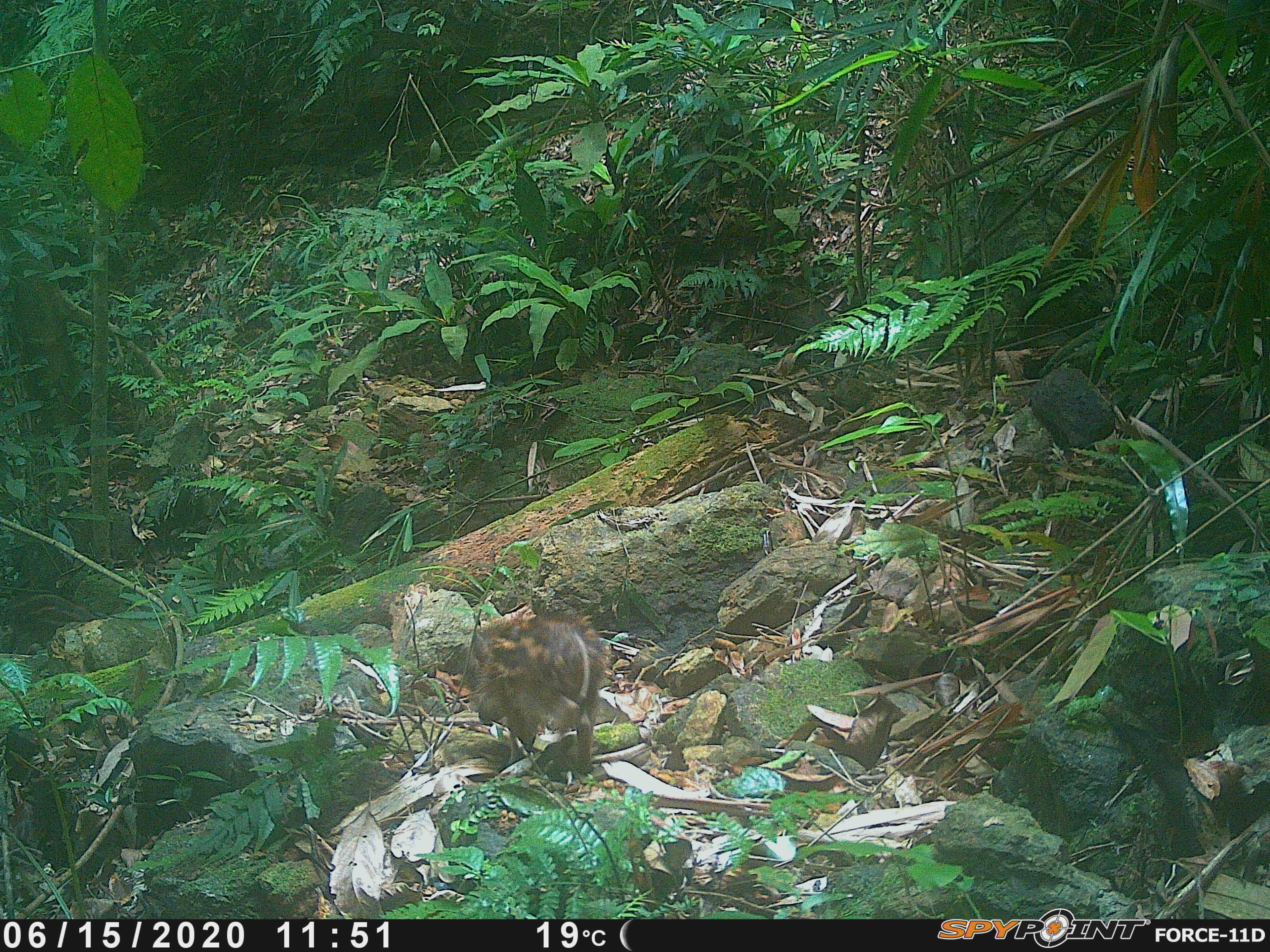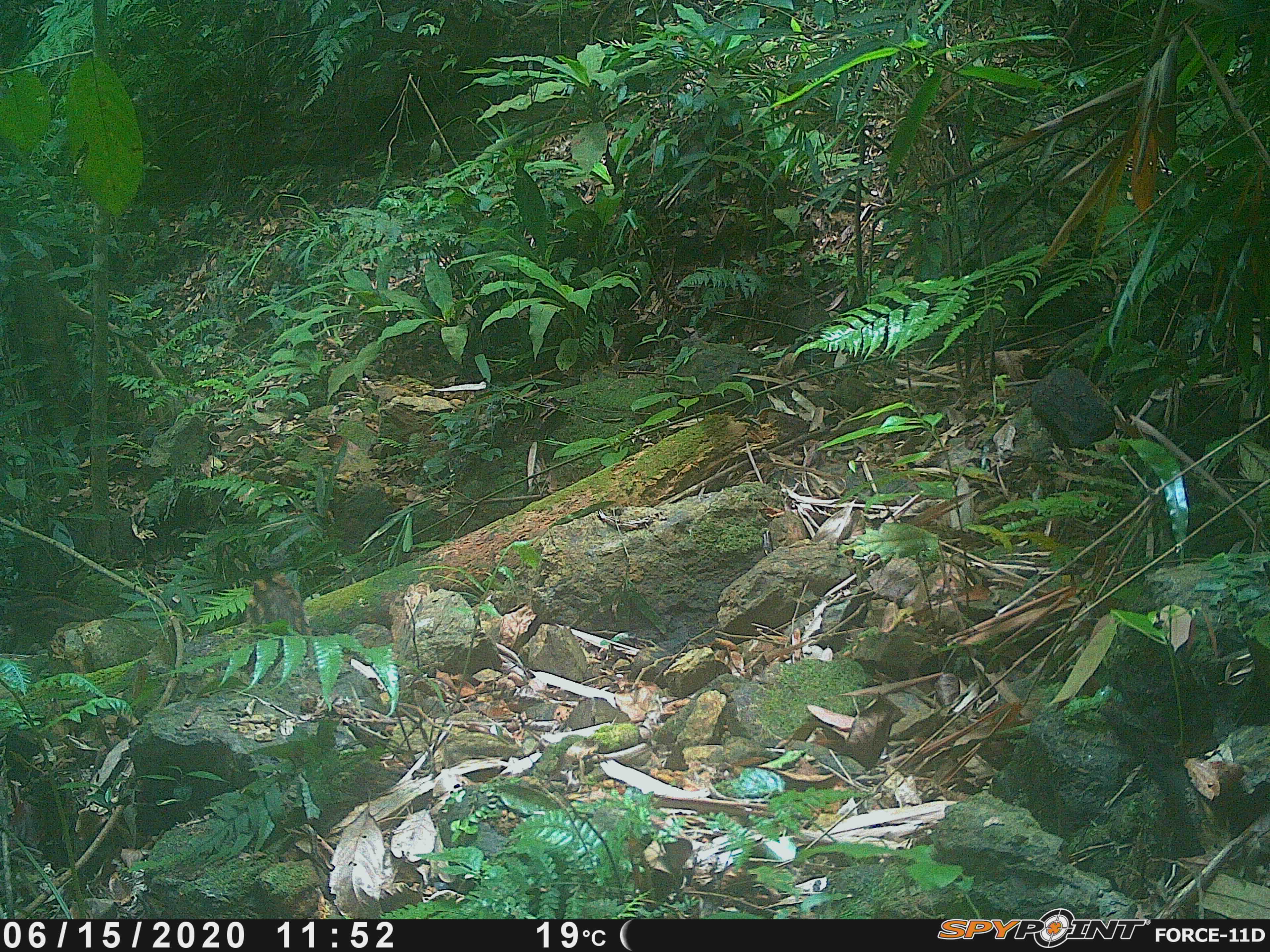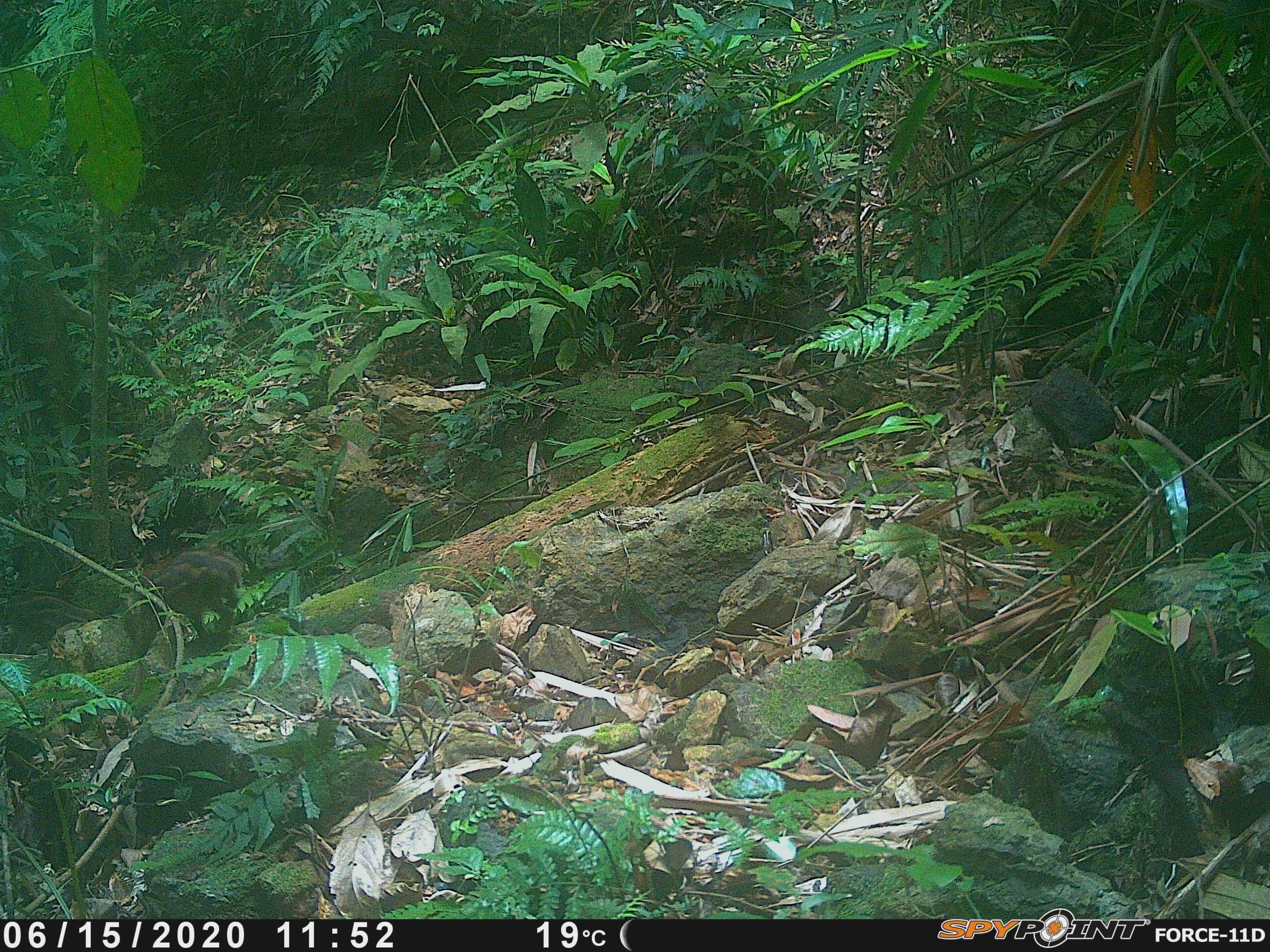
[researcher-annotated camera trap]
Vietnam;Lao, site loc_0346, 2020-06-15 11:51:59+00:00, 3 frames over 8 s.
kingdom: Animalia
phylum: Chordata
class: Mammalia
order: Artiodactyla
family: Suidae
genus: Sus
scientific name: Sus scrofa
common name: eurasian wild pig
Eurasian wild pig (Sus scrofa). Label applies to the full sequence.